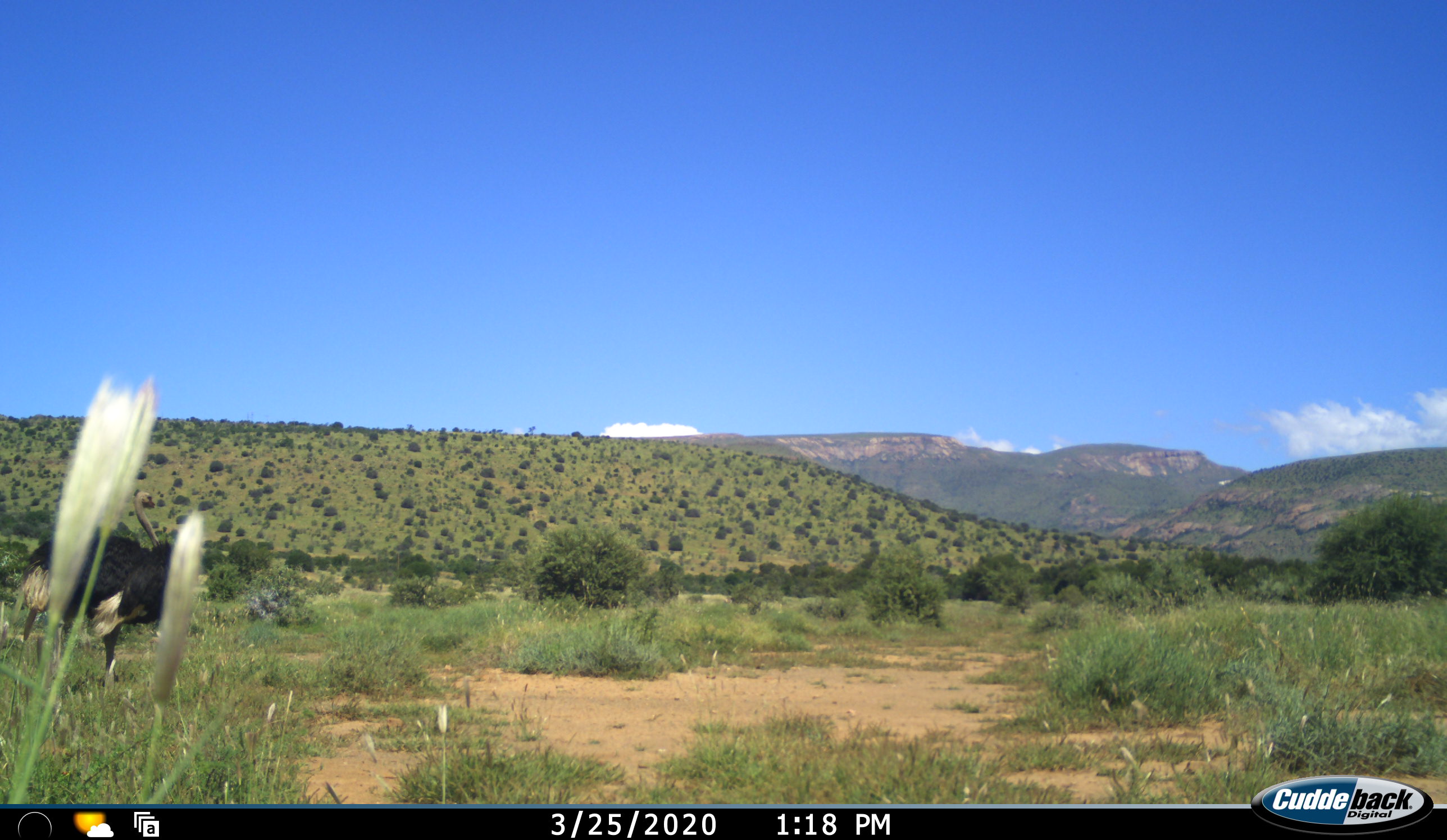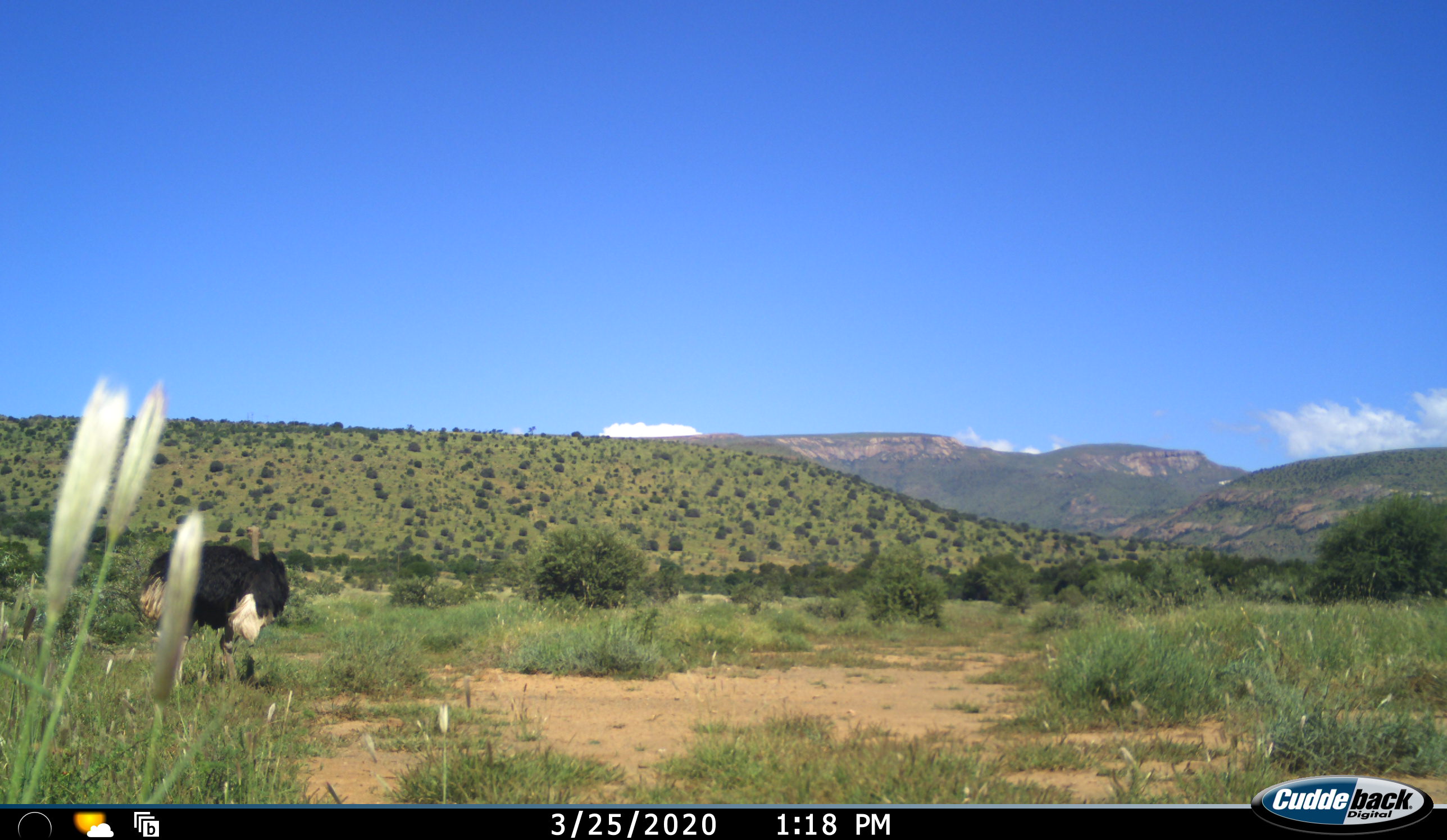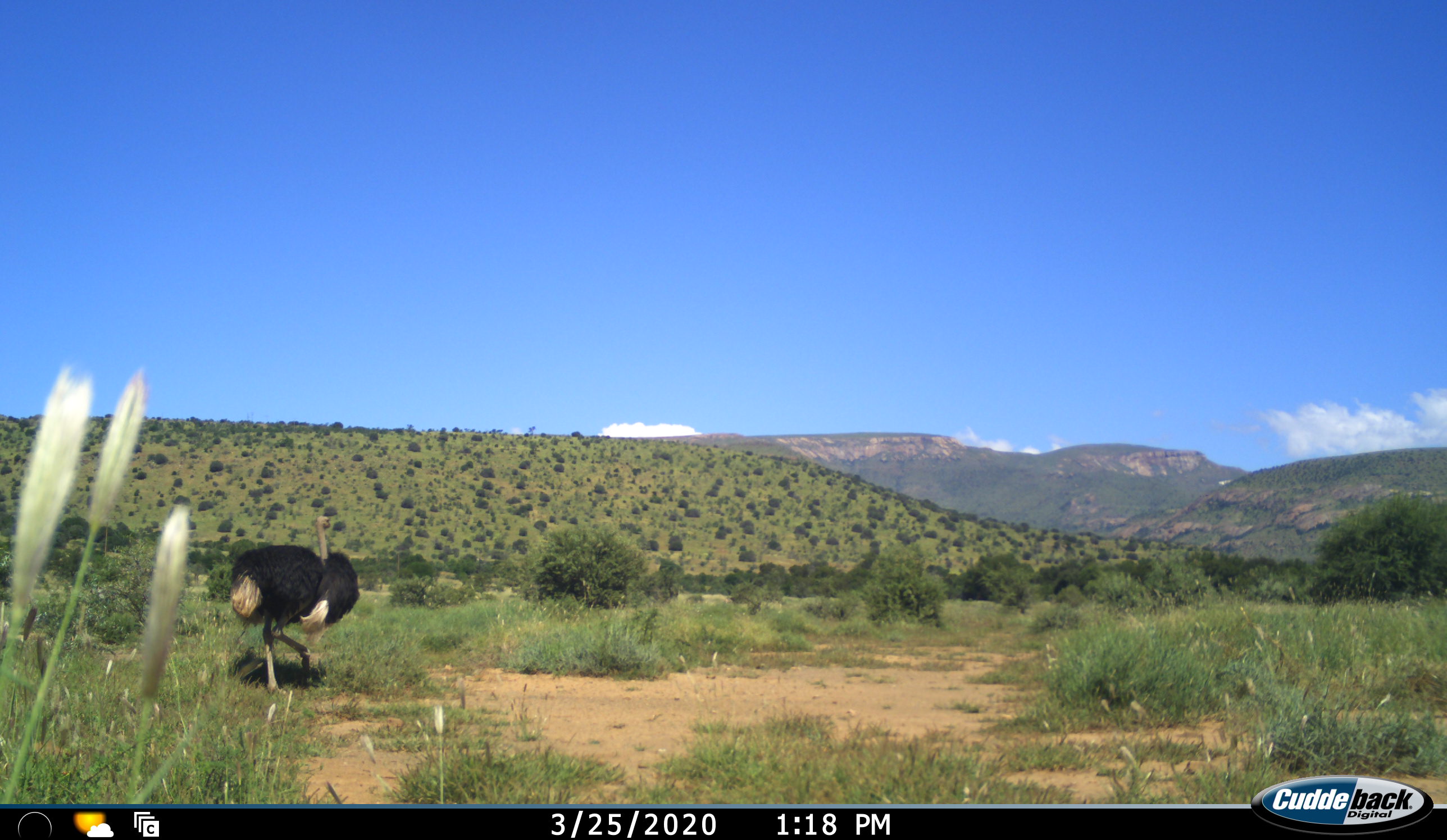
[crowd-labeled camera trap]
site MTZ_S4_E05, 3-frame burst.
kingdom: Animalia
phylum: Chordata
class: Aves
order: Struthioniformes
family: Struthionidae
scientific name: Struthionidae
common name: ostrich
Ostrich (Struthionidae), count 1. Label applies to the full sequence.